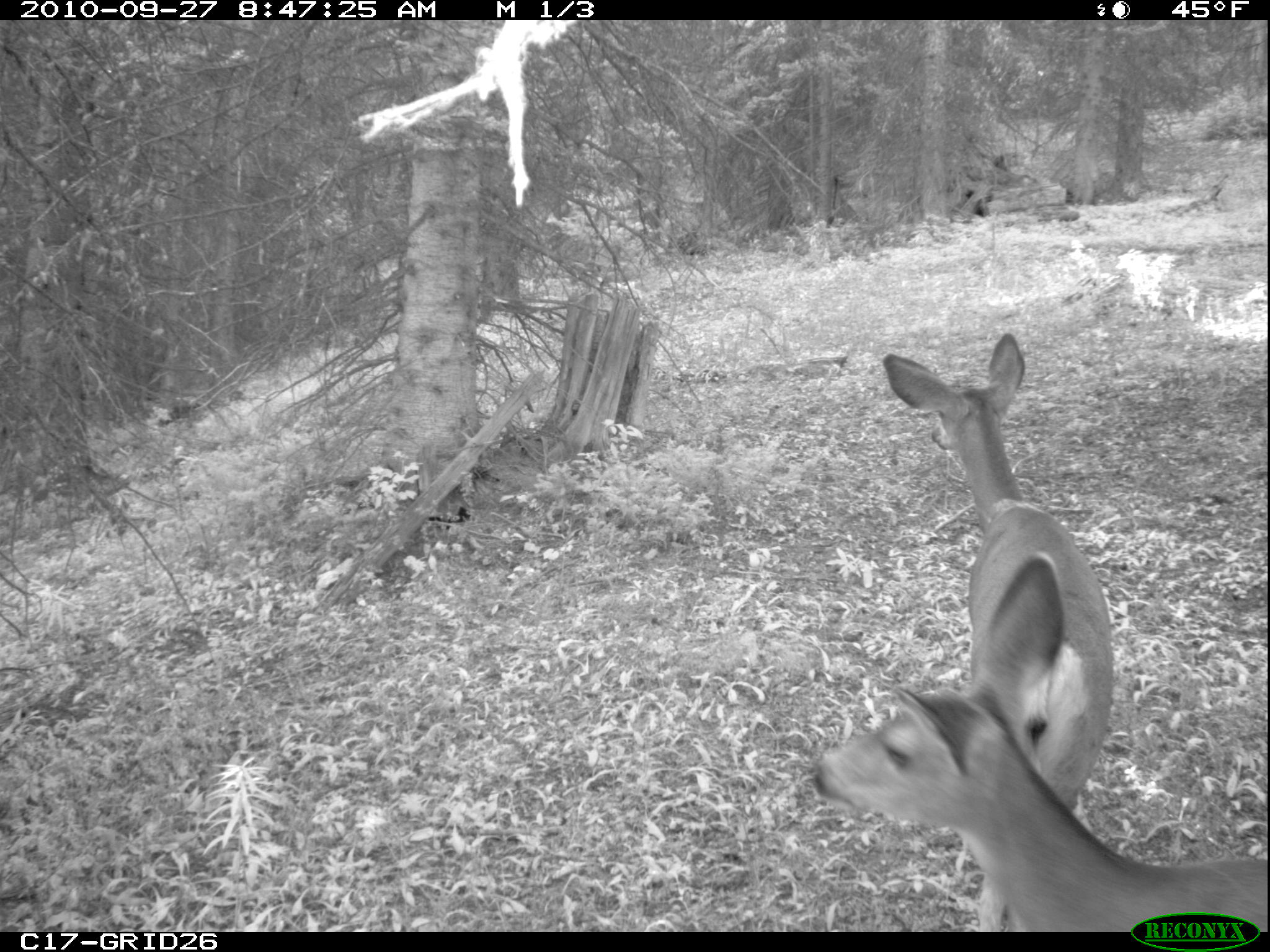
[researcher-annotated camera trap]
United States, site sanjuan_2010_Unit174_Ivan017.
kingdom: Animalia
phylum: Chordata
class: Mammalia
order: Artiodactyla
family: Cervidae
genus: Odocoileus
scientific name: Odocoileus hemionus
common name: mule deer